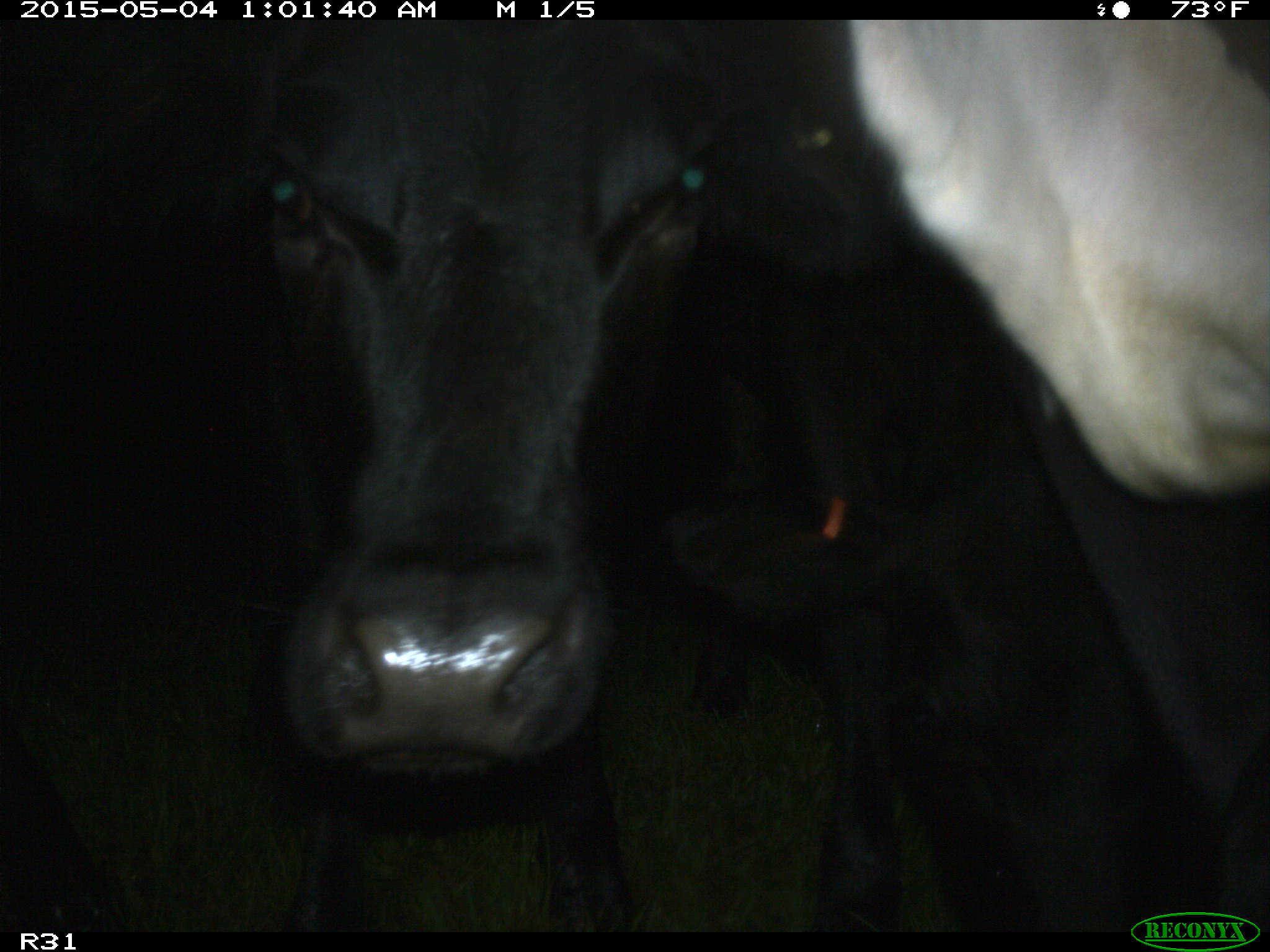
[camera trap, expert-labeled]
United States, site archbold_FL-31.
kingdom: Animalia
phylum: Chordata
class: Mammalia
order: Artiodactyla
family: Bovidae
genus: Bos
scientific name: Bos taurus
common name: domestic cow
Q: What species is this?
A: Bos taurus (domestic cow).